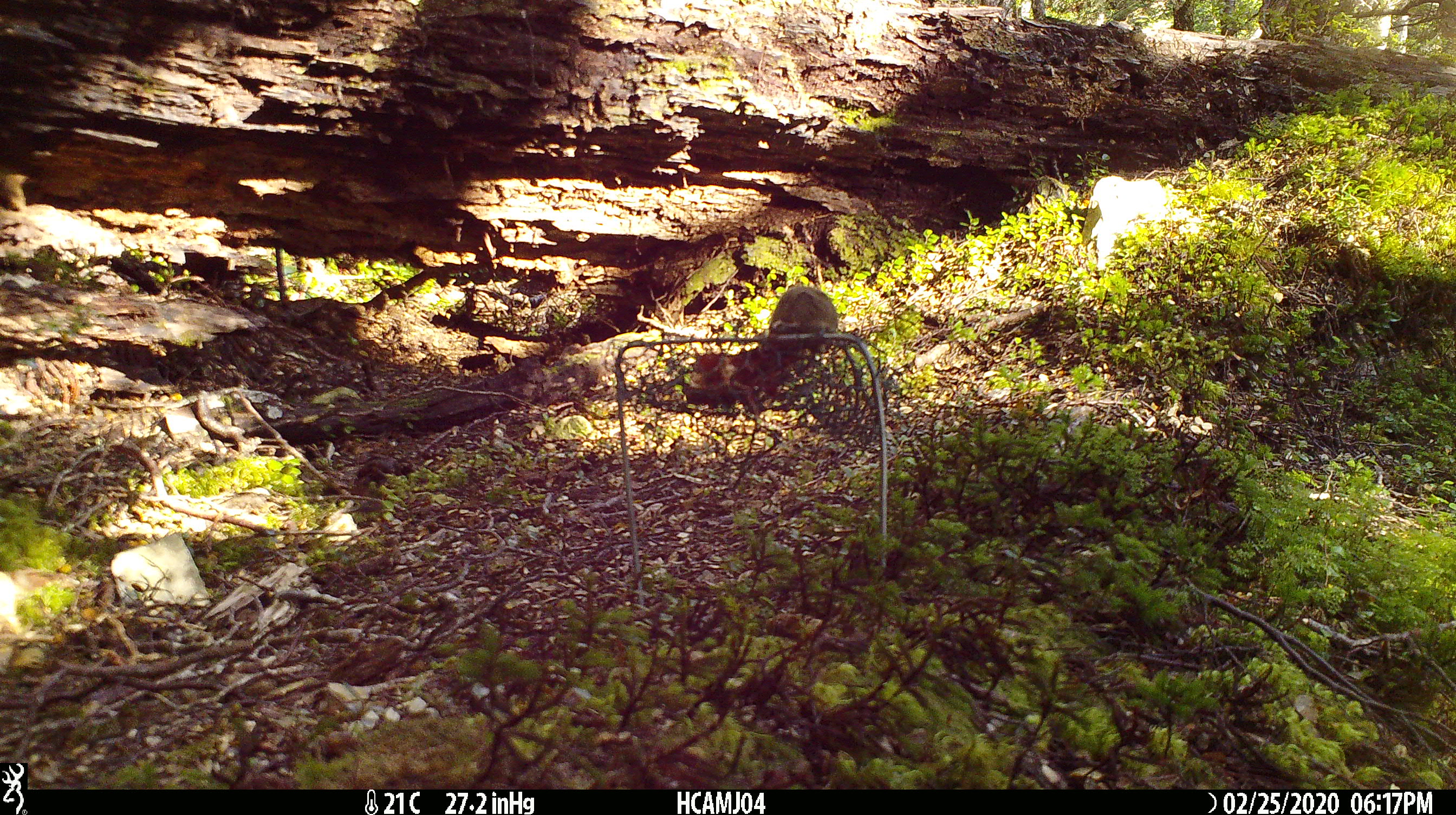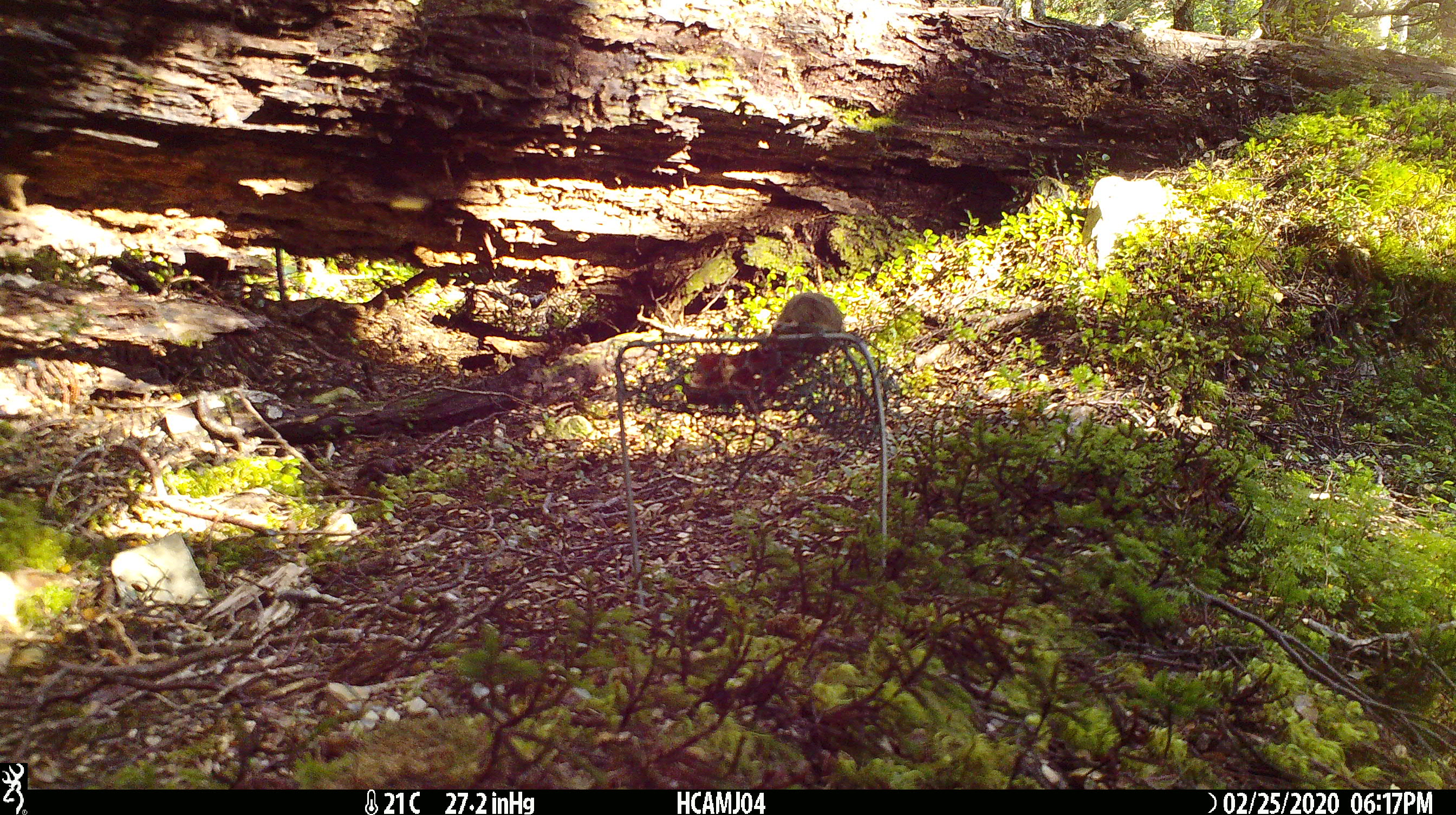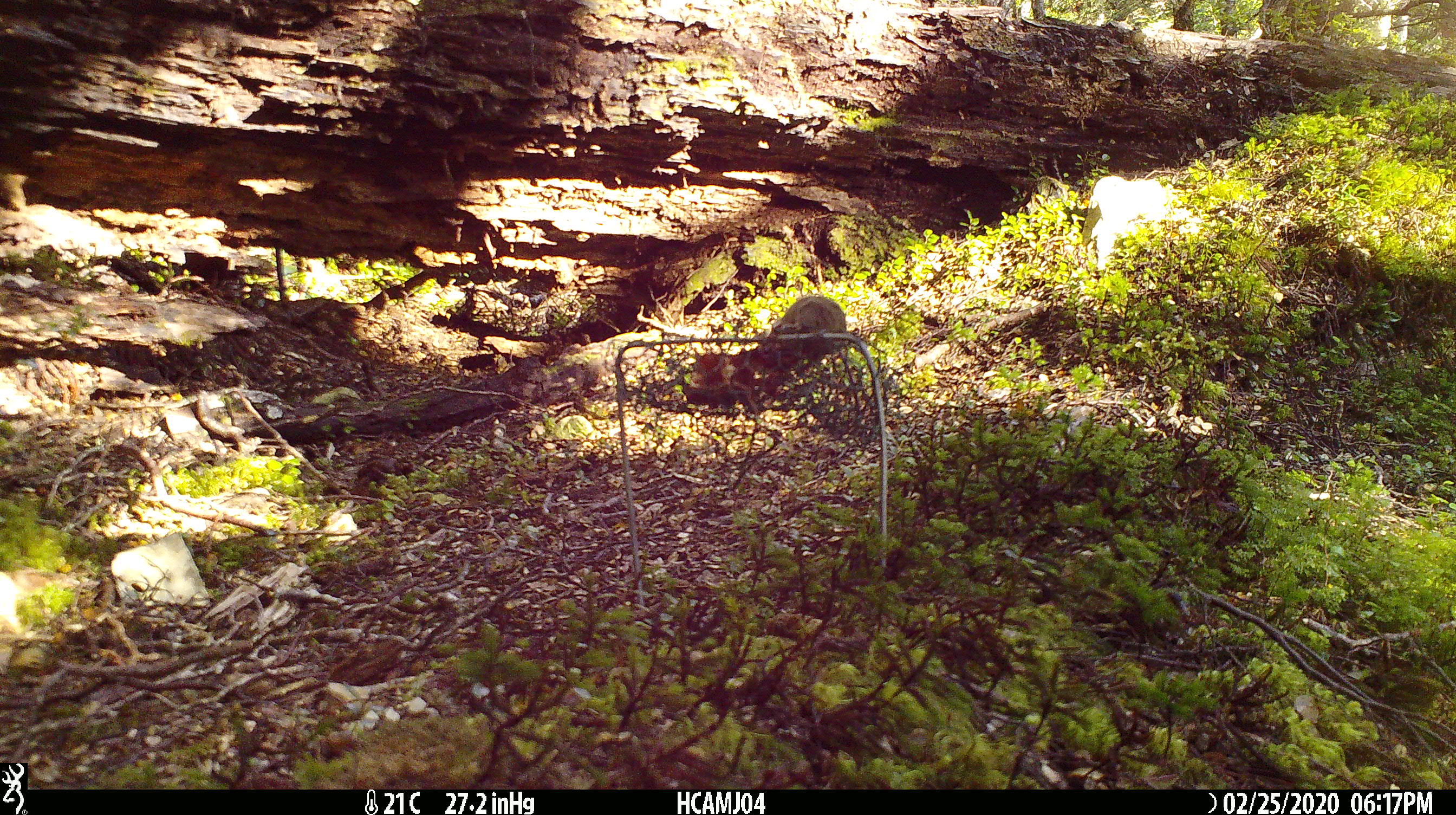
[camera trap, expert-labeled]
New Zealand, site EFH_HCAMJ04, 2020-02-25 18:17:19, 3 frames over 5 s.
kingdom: Animalia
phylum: Chordata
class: Mammalia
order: Rodentia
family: Muridae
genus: Mus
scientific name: Mus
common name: mouse